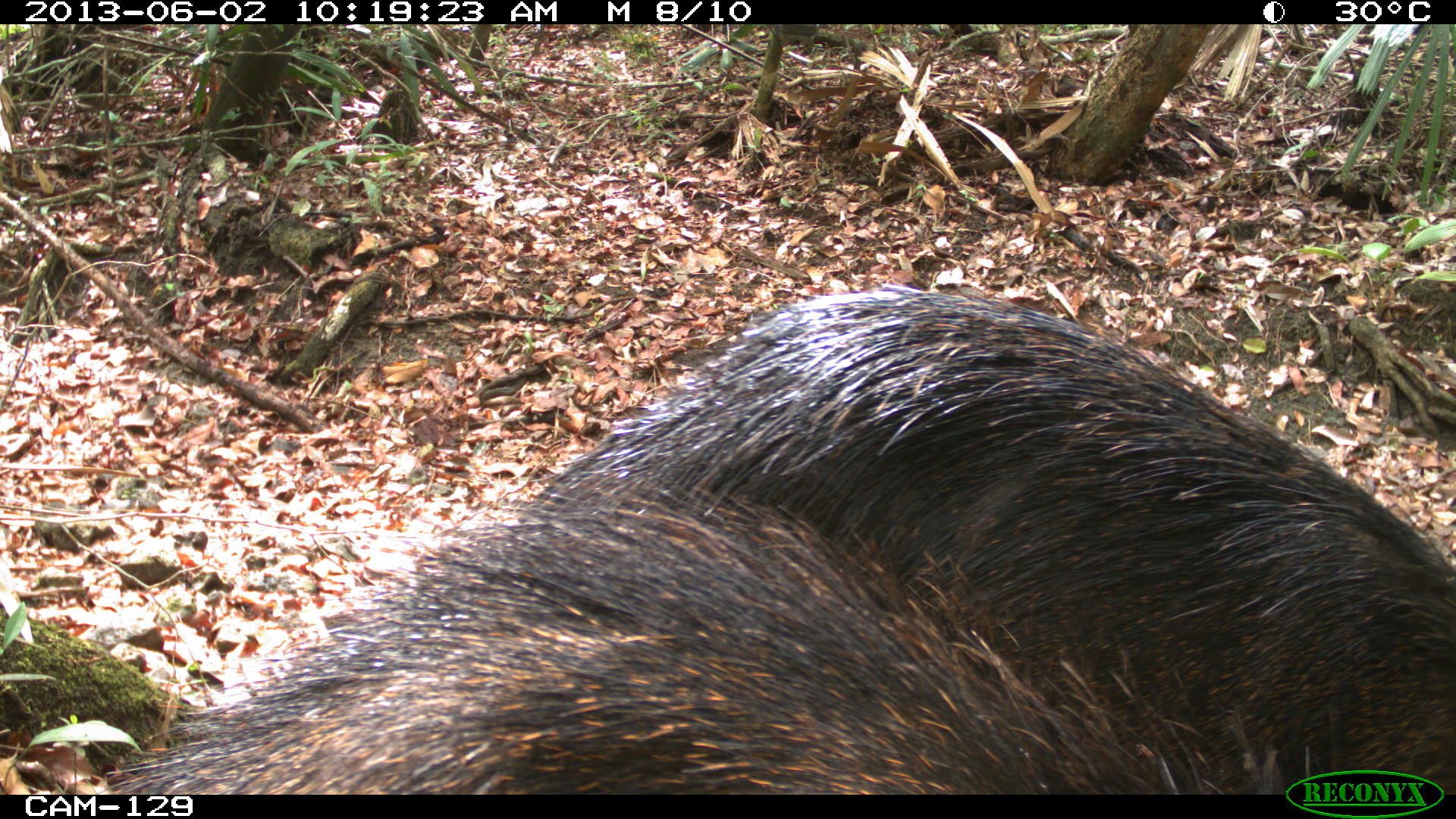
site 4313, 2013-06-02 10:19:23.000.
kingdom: Animalia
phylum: Chordata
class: Mammalia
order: Artiodactyla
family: Tayassuidae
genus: Tayassu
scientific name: Tayassu pecari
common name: white-lipped peccary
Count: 2.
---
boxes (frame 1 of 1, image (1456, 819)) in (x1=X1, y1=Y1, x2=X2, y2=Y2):
tayassu pecari: (x1=522, y1=279, x2=1456, y2=793); (x1=100, y1=484, x2=1325, y2=793)